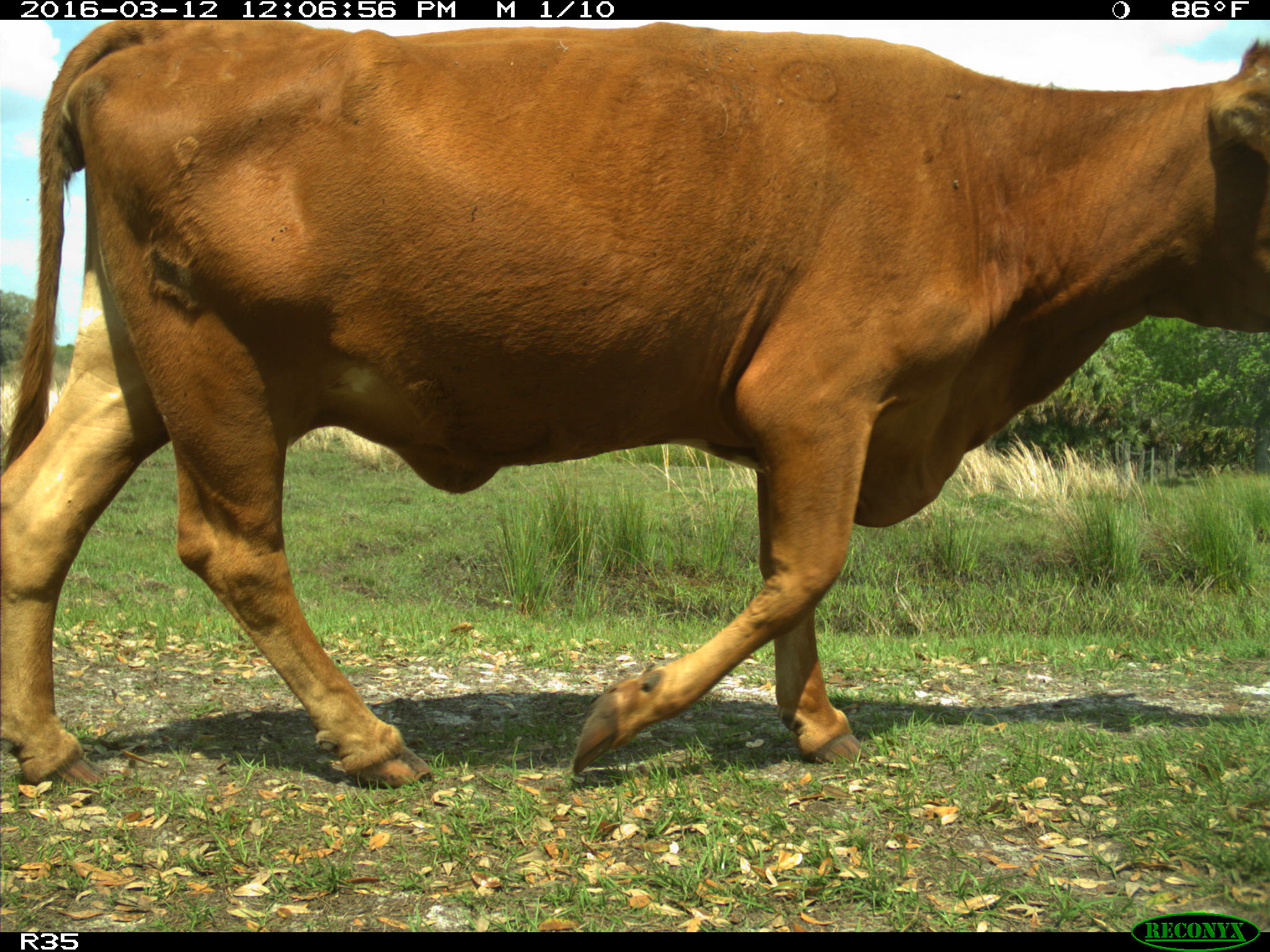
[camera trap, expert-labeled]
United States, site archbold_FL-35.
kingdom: Animalia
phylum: Chordata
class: Mammalia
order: Artiodactyla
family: Bovidae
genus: Bos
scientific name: Bos taurus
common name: domestic cow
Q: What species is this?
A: Bos taurus (domestic cow).